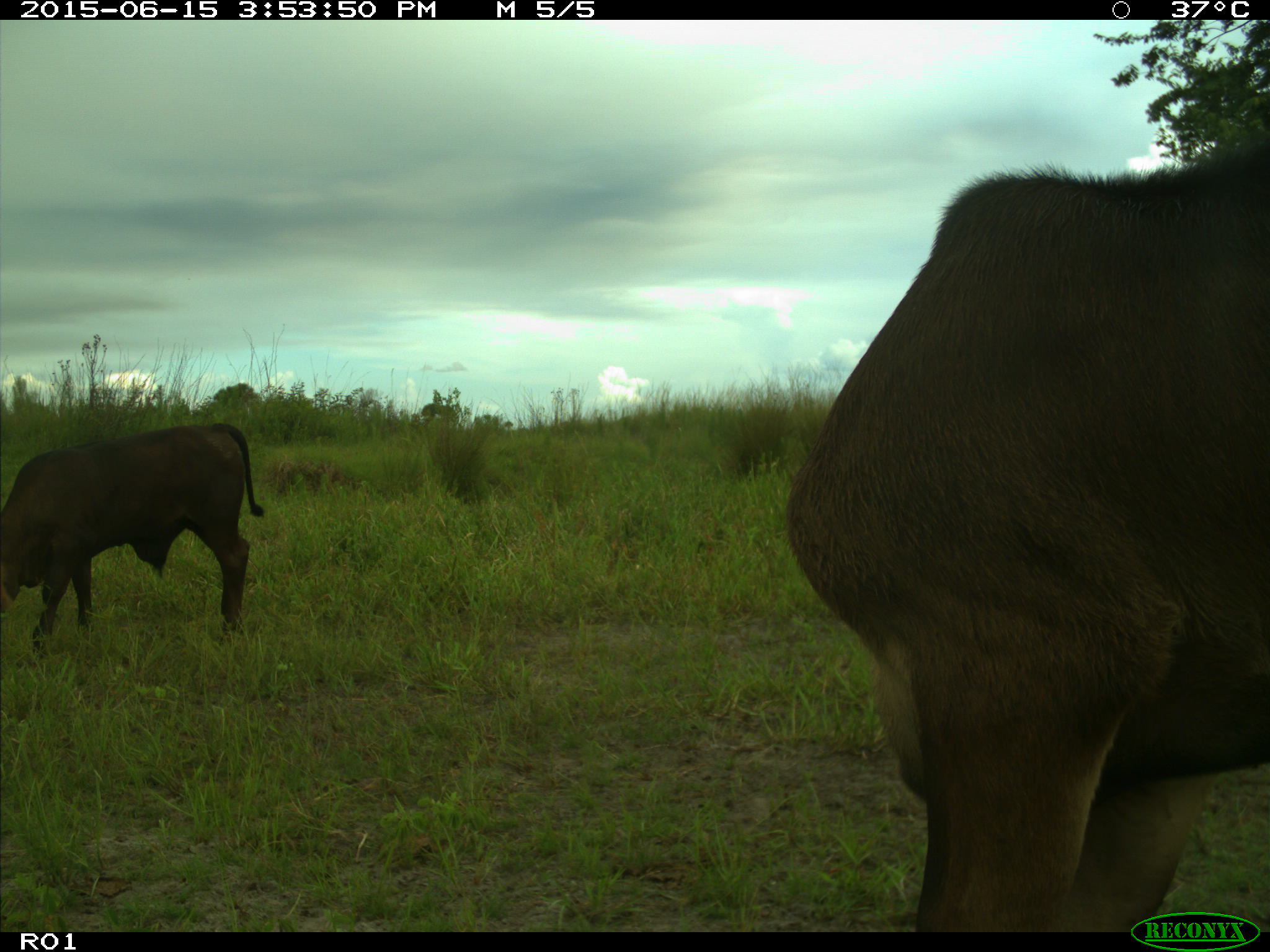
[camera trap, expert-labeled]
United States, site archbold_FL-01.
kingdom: Animalia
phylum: Chordata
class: Mammalia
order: Artiodactyla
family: Bovidae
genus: Bos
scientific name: Bos taurus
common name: domestic cow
Bos taurus (domestic cow).